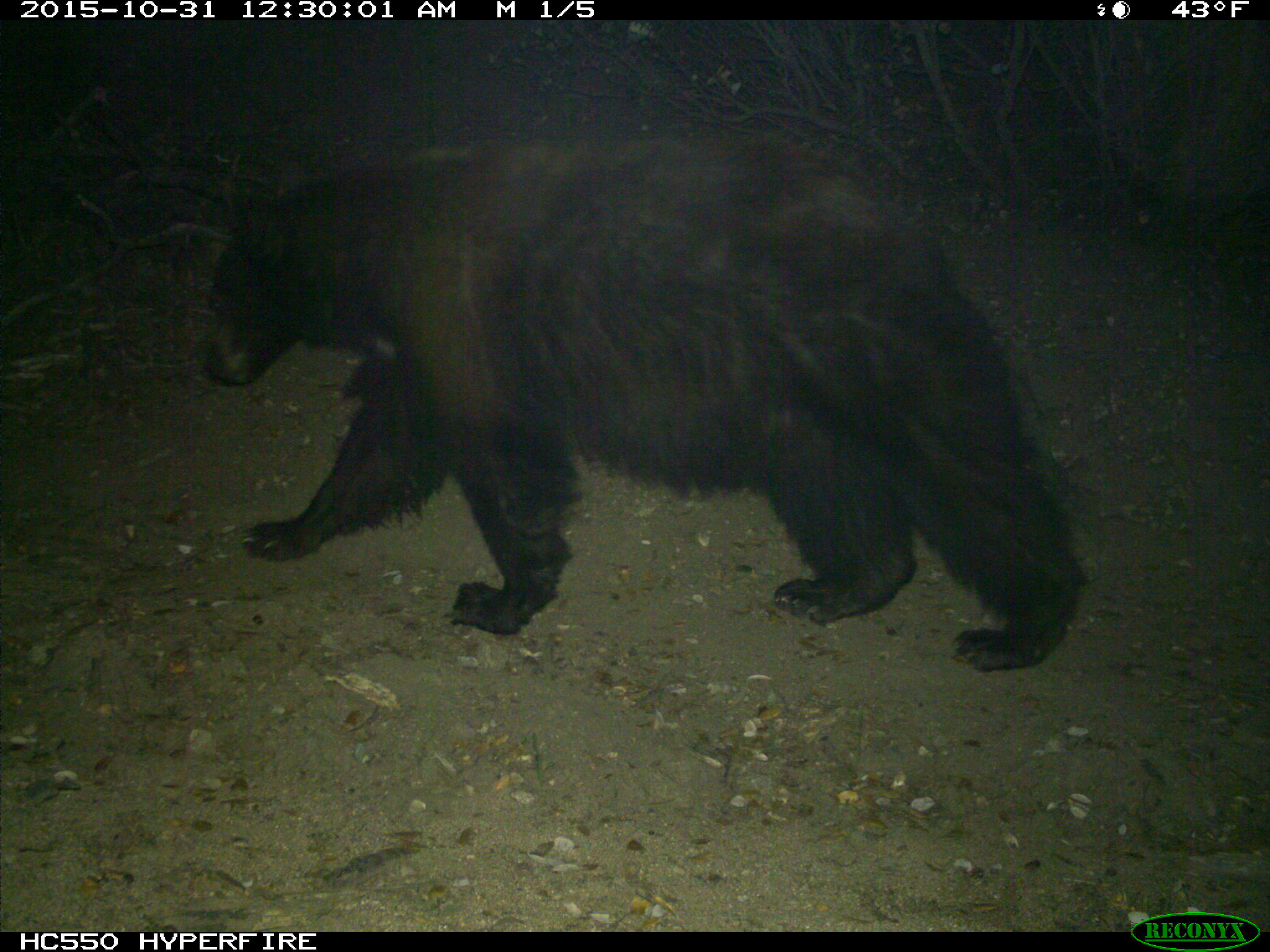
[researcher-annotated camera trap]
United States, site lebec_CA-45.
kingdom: Animalia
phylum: Chordata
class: Mammalia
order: Carnivora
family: Ursidae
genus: Ursus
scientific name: Ursus americanus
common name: american black bear